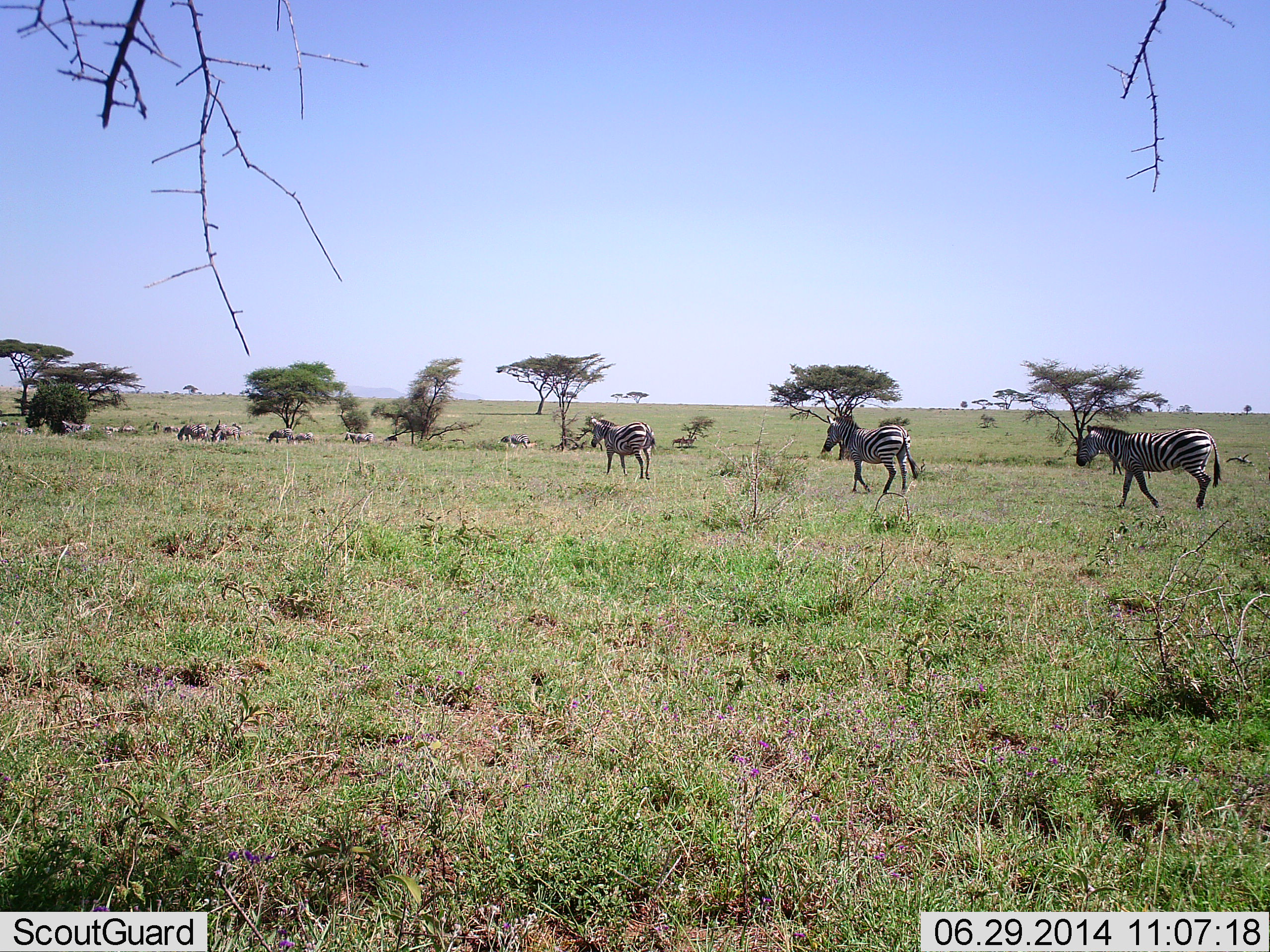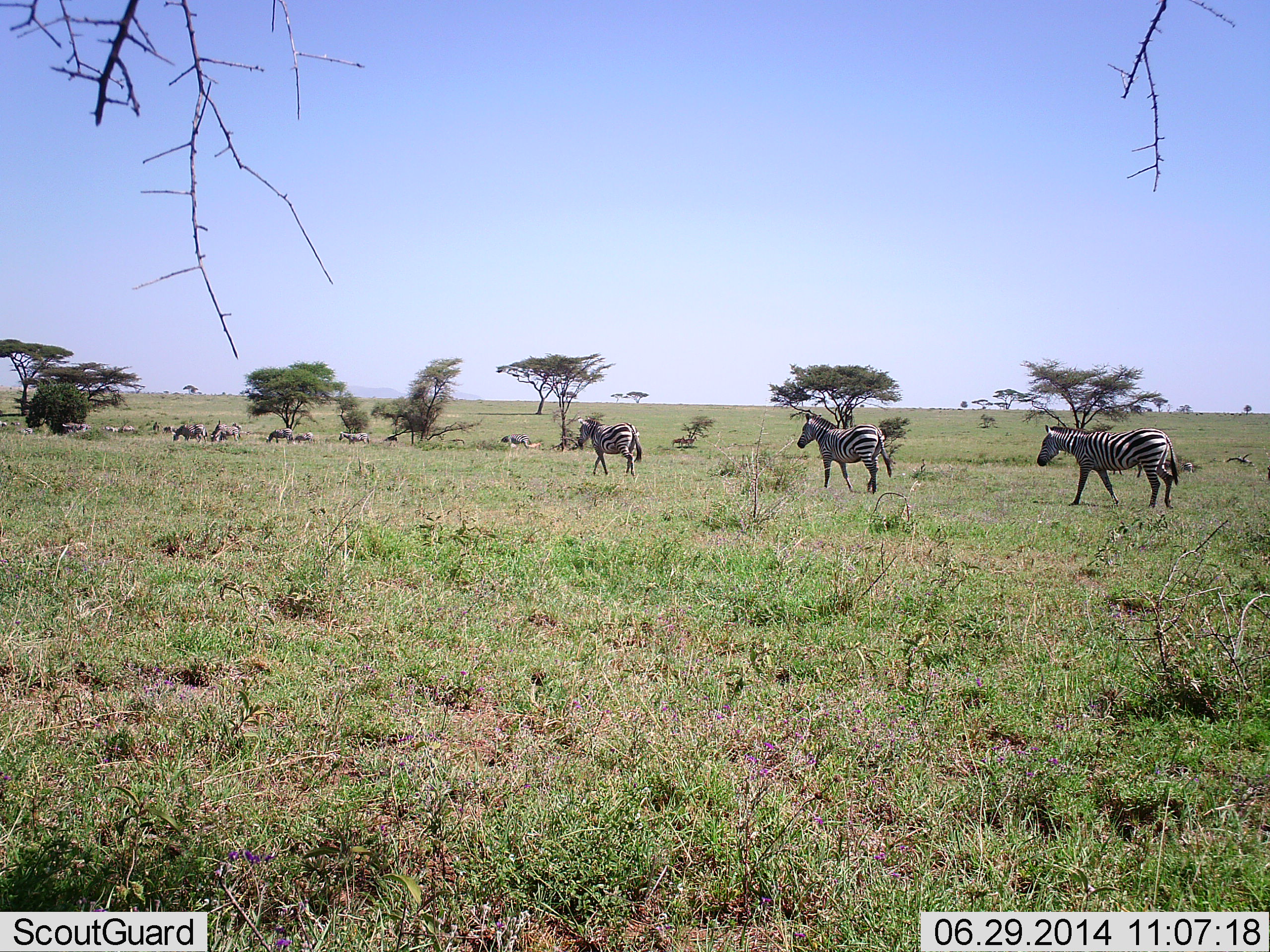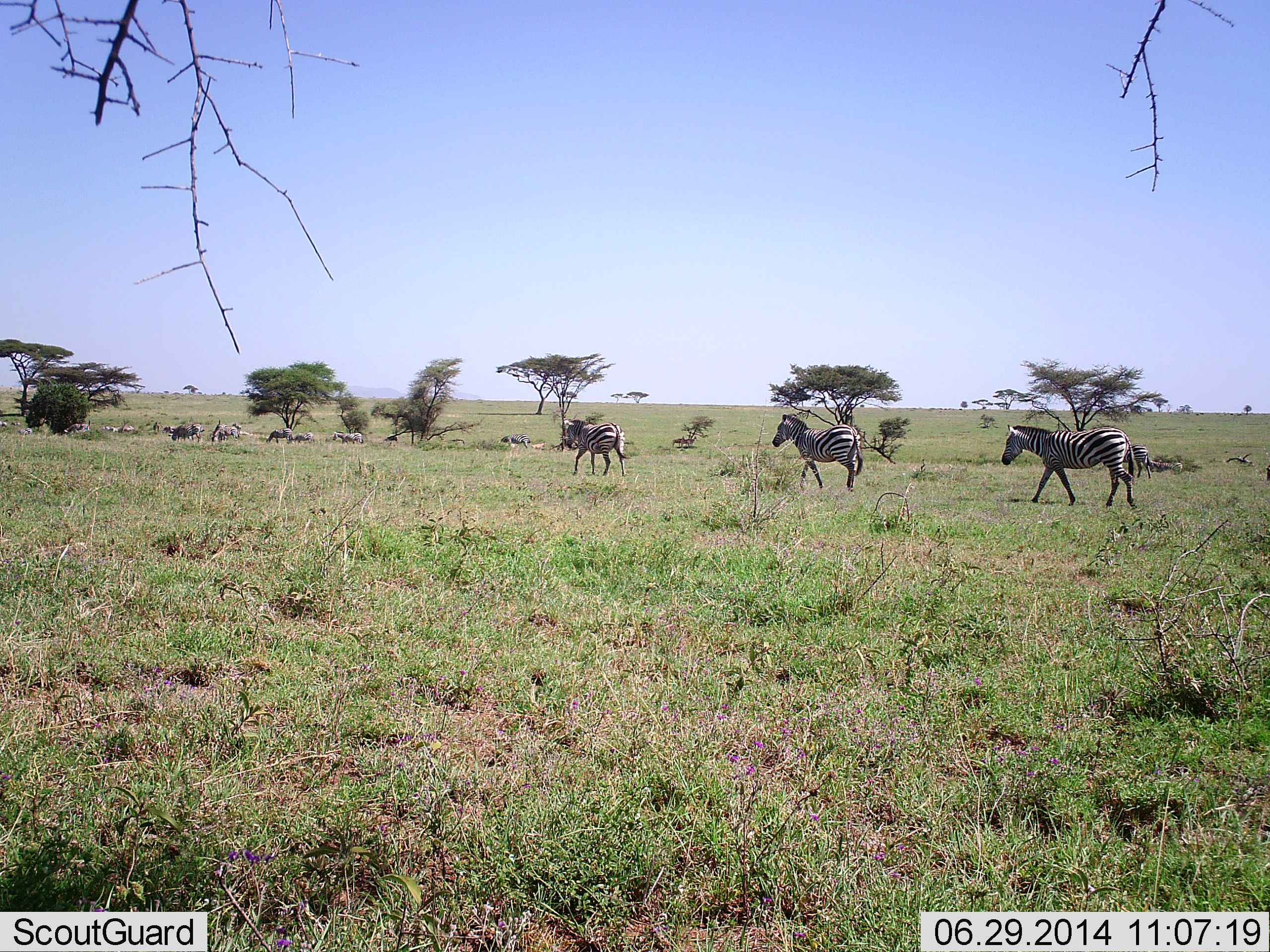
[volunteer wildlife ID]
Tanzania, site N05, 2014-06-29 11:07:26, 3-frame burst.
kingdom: Animalia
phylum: Chordata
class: Mammalia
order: Perissodactyla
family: Equidae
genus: Equus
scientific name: Equus quagga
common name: plains zebra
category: zebra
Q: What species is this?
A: Zebra (plains zebra) (Equus quagga).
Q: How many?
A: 10.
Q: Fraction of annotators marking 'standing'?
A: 33%.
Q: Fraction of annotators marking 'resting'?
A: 0%.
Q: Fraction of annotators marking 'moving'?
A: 100%.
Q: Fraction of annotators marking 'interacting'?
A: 0%.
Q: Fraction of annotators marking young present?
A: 0%.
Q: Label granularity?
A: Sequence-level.